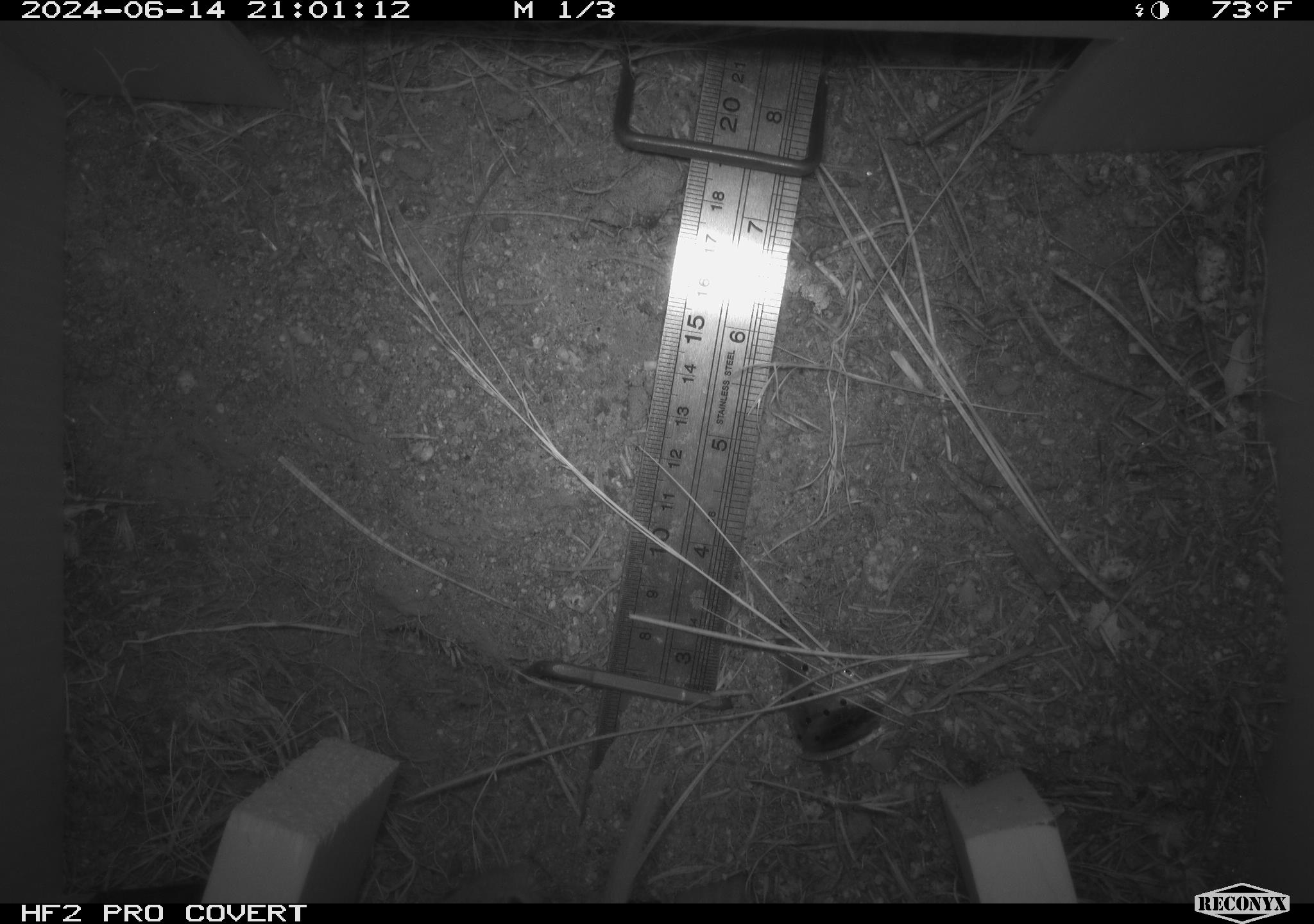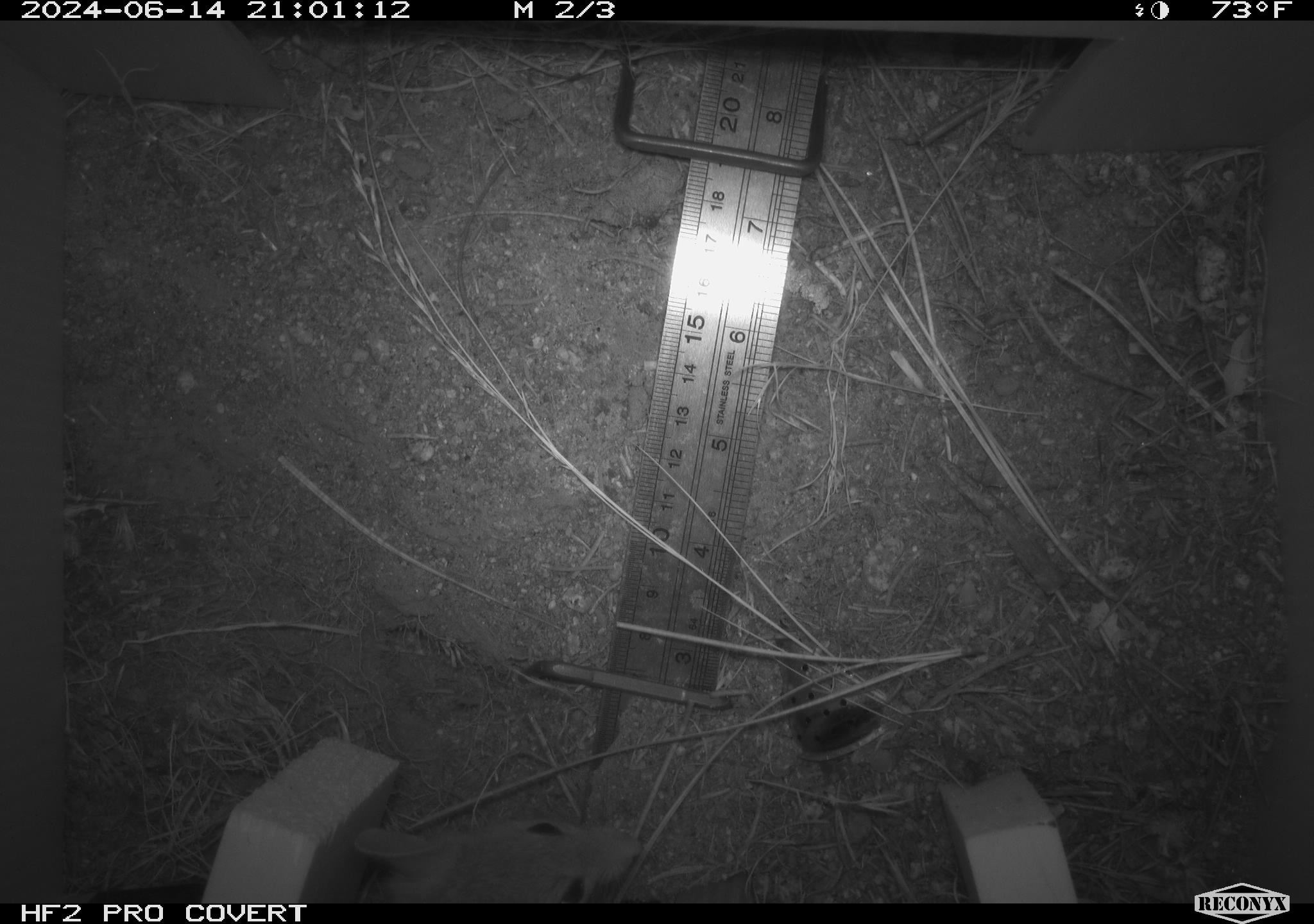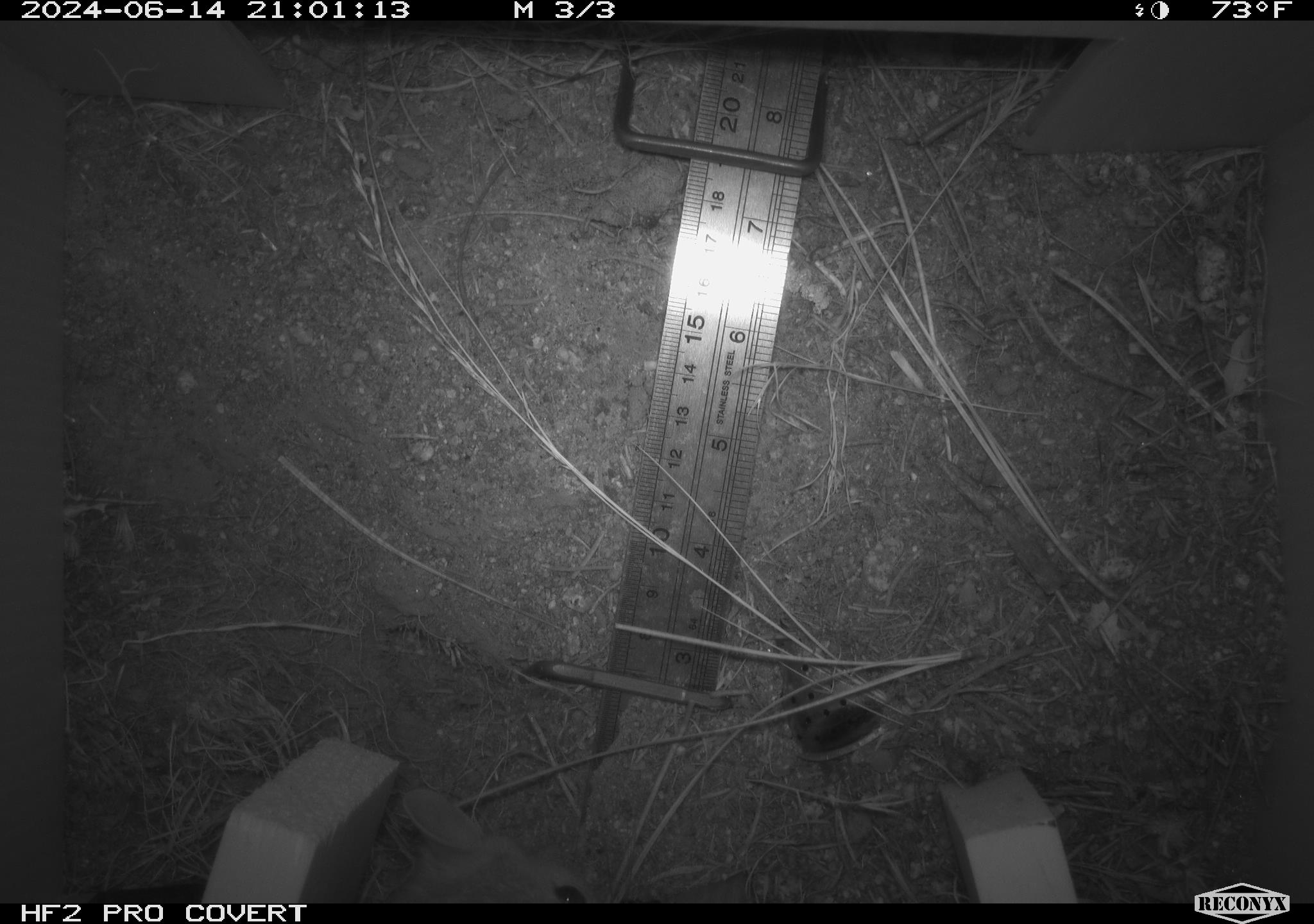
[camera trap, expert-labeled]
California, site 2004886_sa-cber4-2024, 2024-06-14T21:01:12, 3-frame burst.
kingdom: Animalia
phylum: Chordata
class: Mammalia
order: Rodentia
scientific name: Rodentia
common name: woodrat or rat or mouse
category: woodrat or rat or mouse species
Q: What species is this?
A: Woodrat or rat or mouse species (woodrat or rat or mouse) (Rodentia).